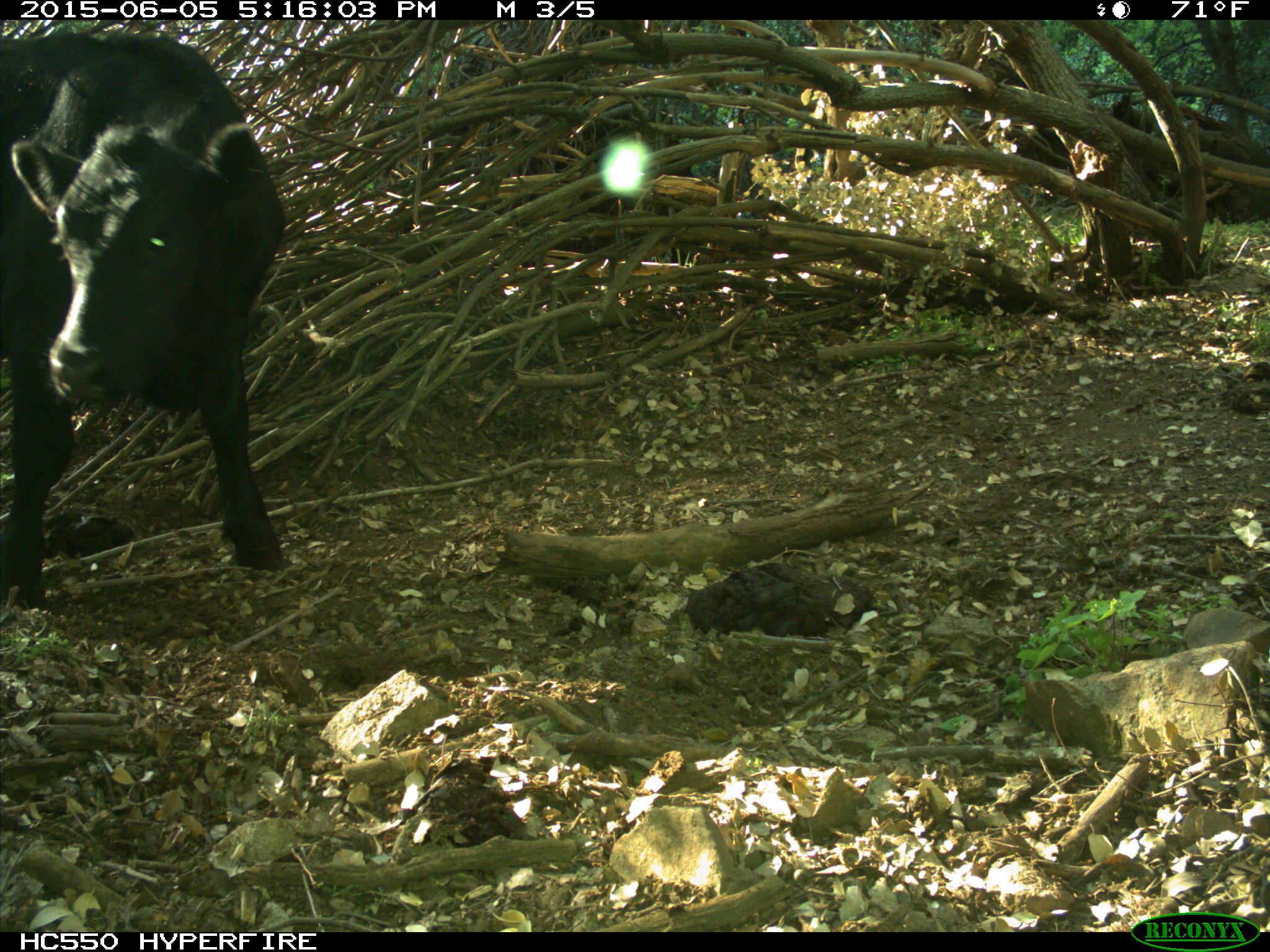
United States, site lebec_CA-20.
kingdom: Animalia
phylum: Chordata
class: Mammalia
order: Artiodactyla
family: Bovidae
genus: Bos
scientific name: Bos taurus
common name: domestic cow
Bos taurus (domestic cow).